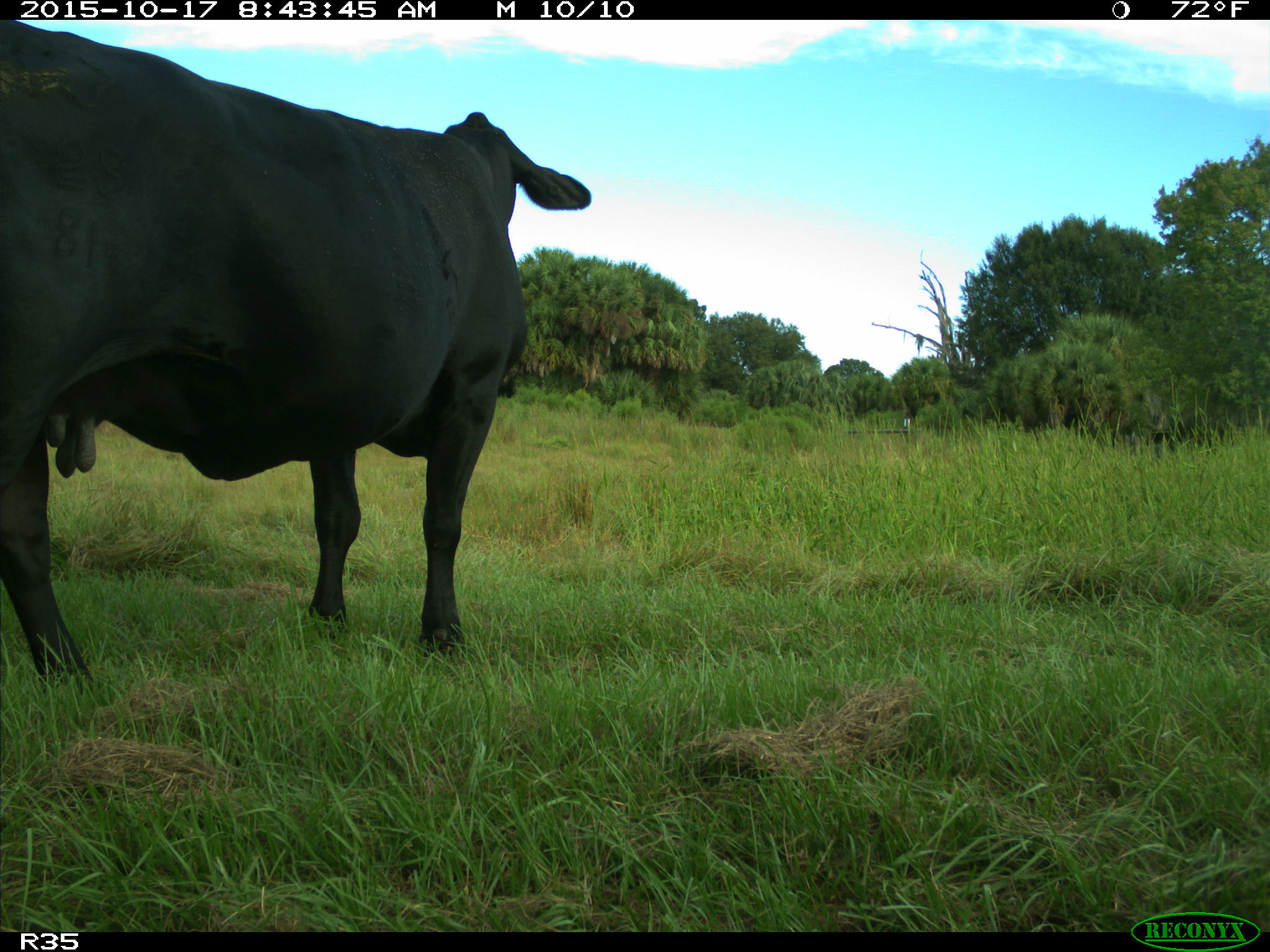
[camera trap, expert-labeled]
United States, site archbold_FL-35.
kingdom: Animalia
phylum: Chordata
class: Mammalia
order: Artiodactyla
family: Bovidae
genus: Bos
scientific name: Bos taurus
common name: domestic cow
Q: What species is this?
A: Bos taurus (domestic cow).